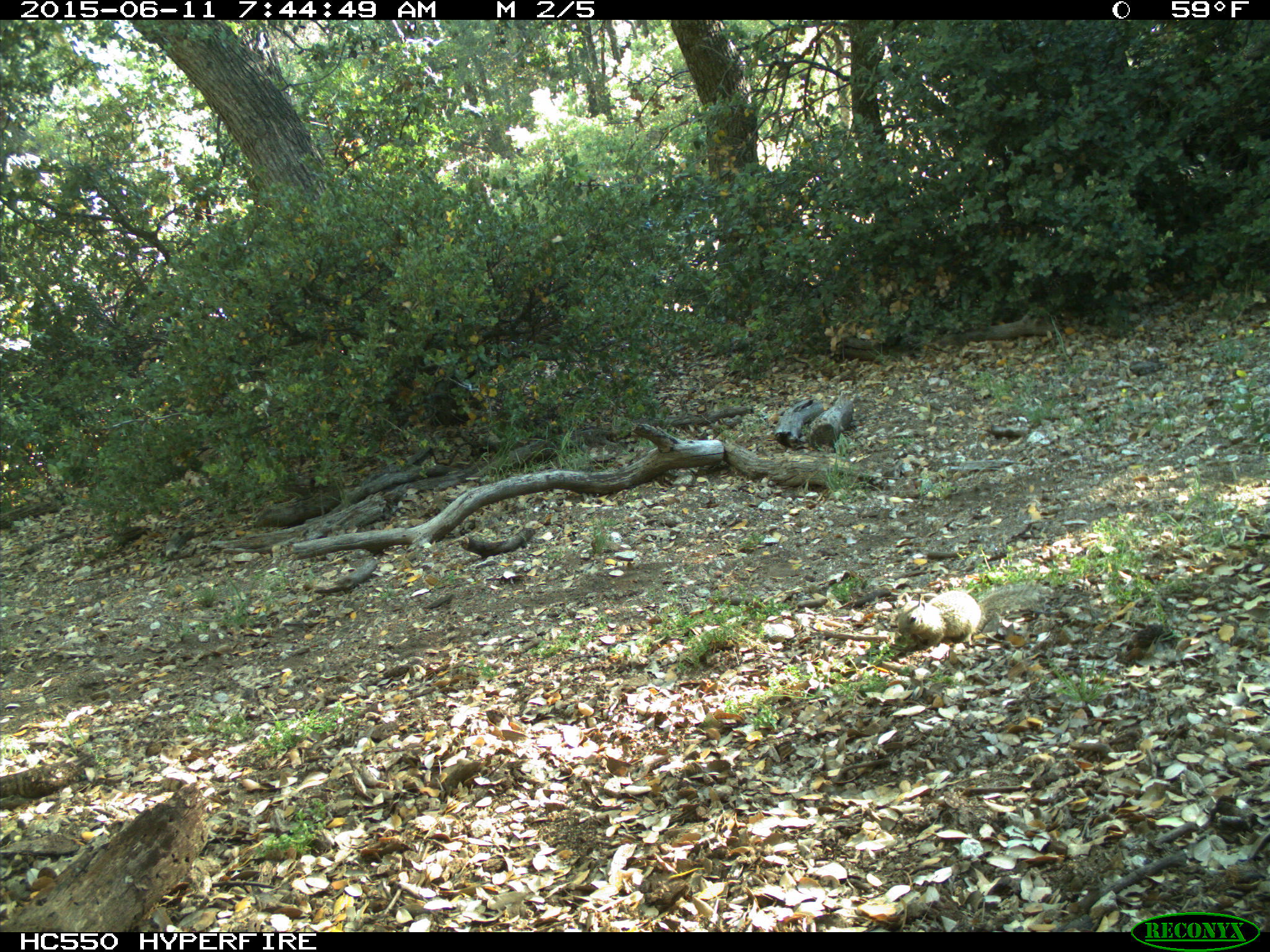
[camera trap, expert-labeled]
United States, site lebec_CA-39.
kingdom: Animalia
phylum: Chordata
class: Mammalia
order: Rodentia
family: Sciuridae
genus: Otospermophilus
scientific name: Otospermophilus beecheyi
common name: california ground squirrel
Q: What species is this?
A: Otospermophilus beecheyi (california ground squirrel).